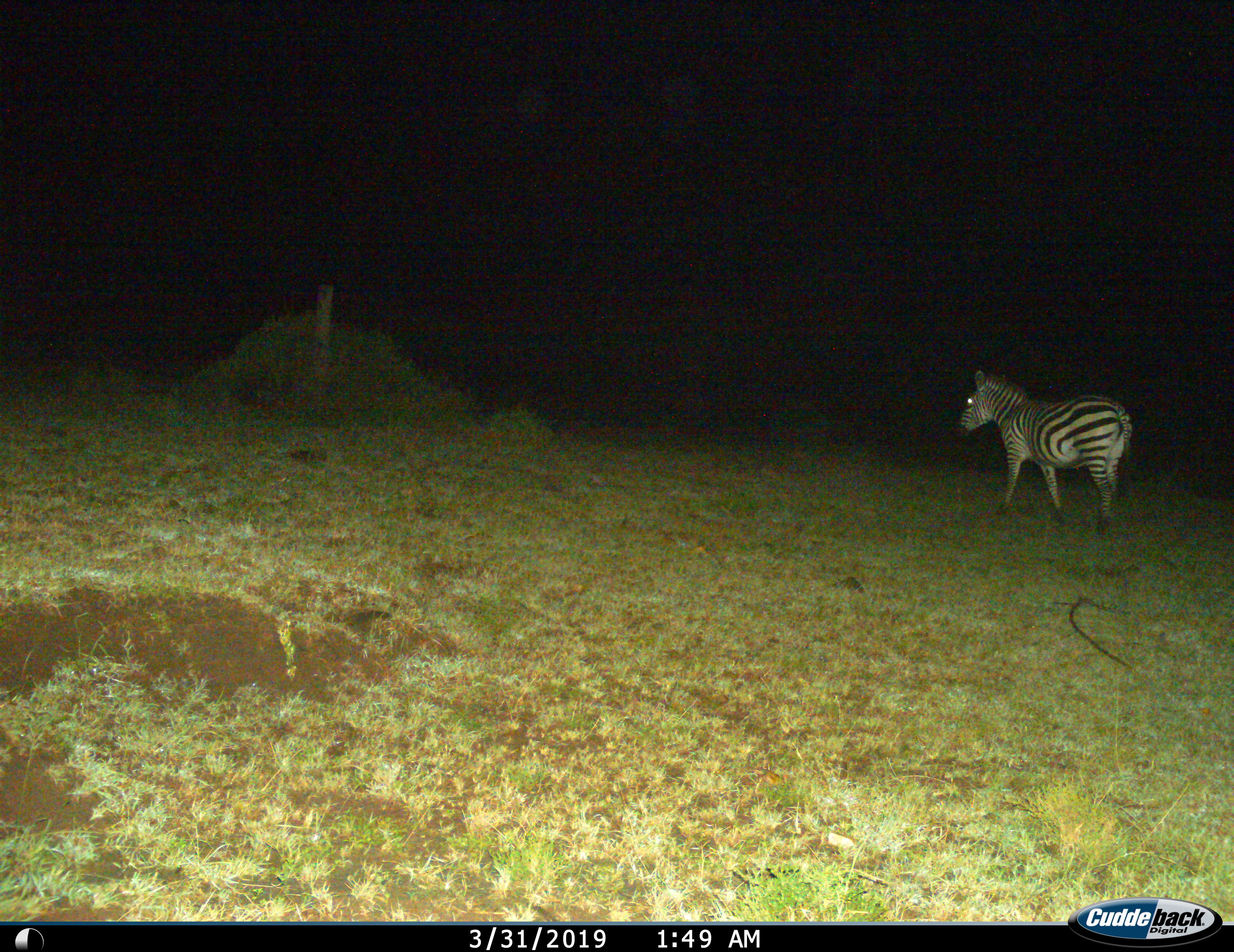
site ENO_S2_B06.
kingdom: Animalia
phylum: Chordata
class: Mammalia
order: Perissodactyla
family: Equidae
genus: Equus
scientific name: Equus quagga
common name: plains zebra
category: zebraplains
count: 1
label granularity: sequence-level